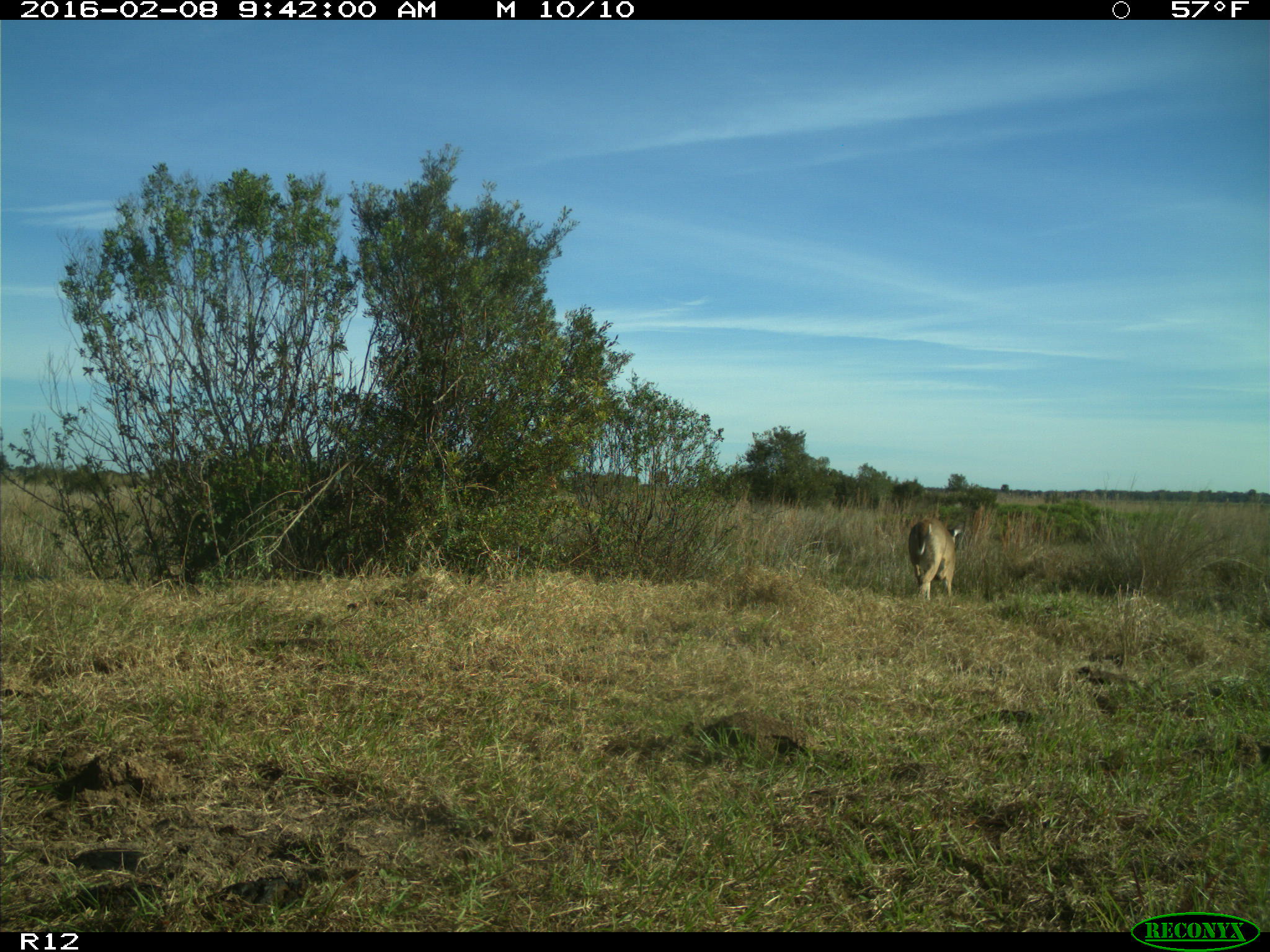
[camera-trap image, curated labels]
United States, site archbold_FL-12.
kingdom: Animalia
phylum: Chordata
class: Mammalia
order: Artiodactyla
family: Cervidae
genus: Odocoileus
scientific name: Odocoileus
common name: deer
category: unidentified deer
Unidentified deer (deer) (Odocoileus).